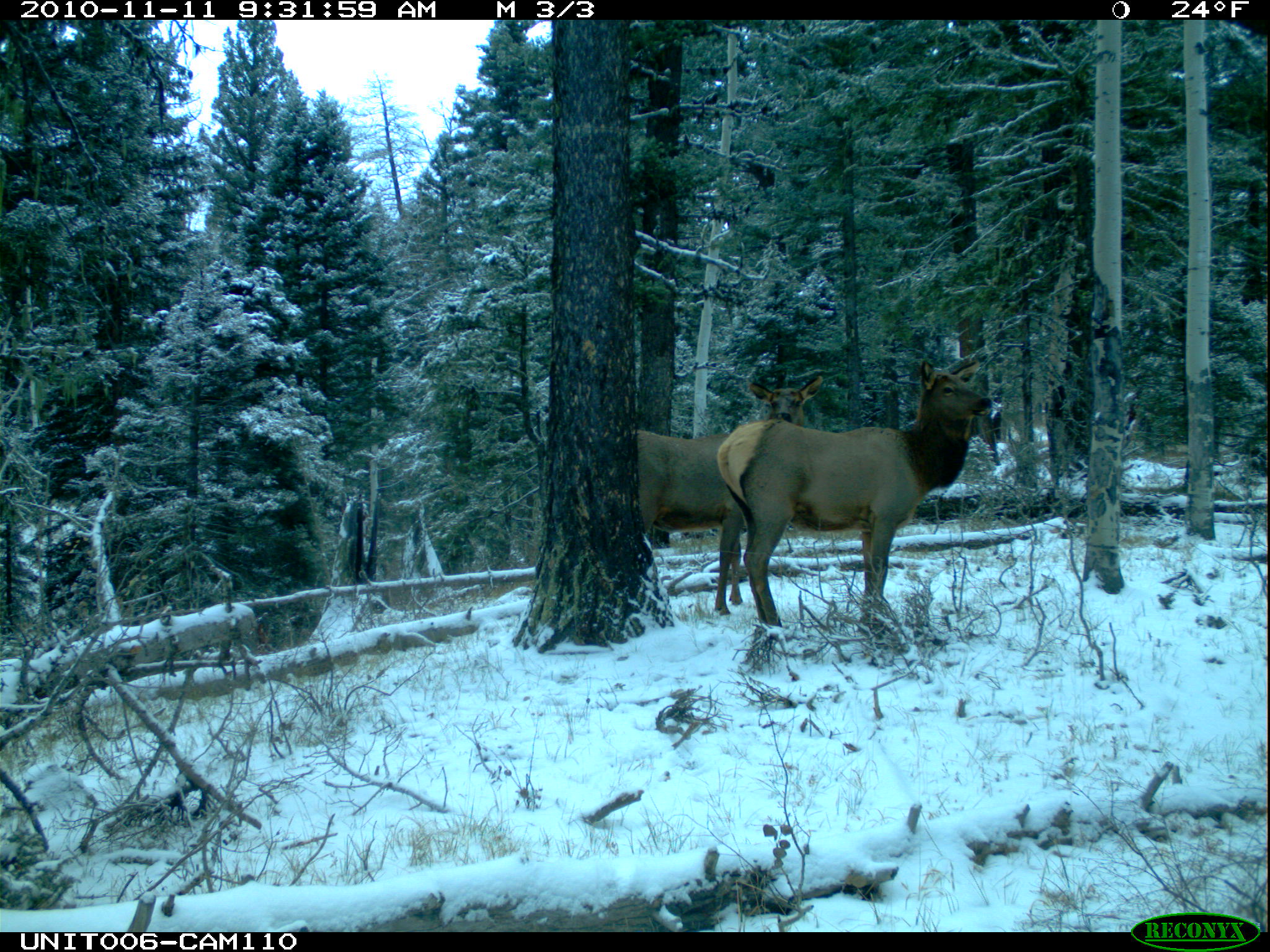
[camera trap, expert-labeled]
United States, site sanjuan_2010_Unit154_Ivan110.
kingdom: Animalia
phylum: Chordata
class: Mammalia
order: Artiodactyla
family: Cervidae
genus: Cervus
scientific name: Cervus elaphus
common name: red deer